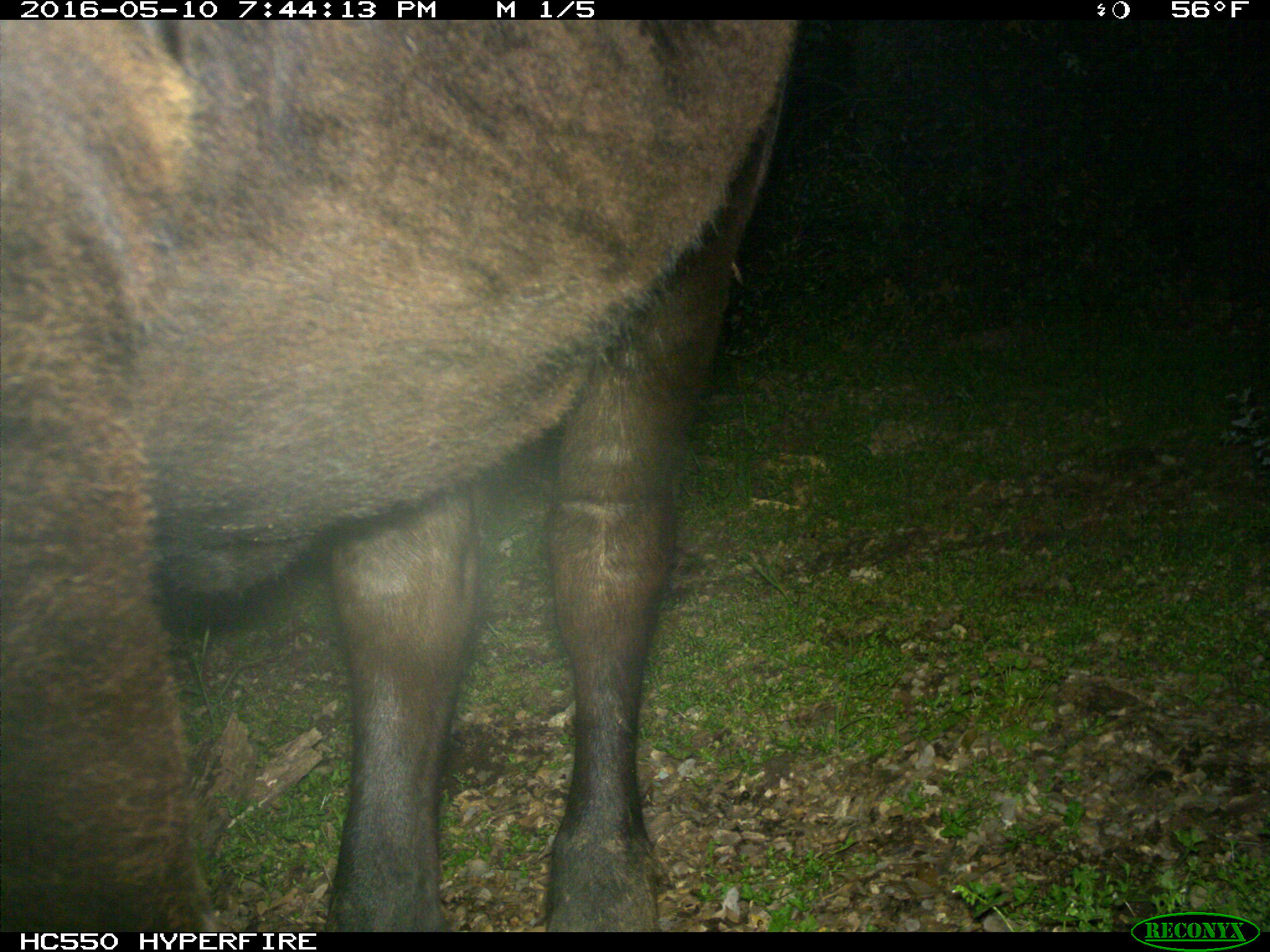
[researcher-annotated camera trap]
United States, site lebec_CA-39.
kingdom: Animalia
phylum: Chordata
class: Mammalia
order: Artiodactyla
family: Bovidae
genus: Bos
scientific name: Bos taurus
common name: domestic cow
Bos taurus (domestic cow).